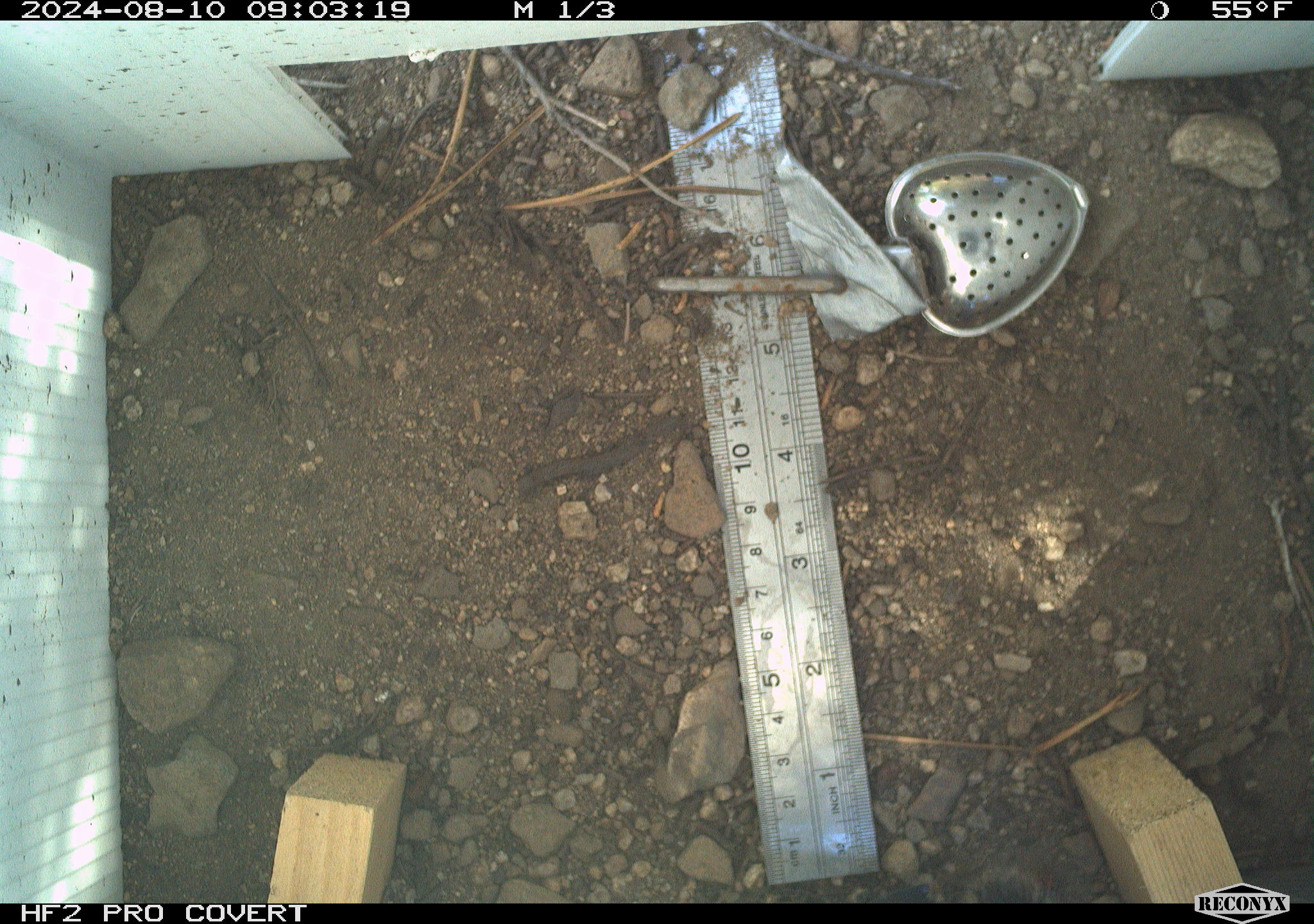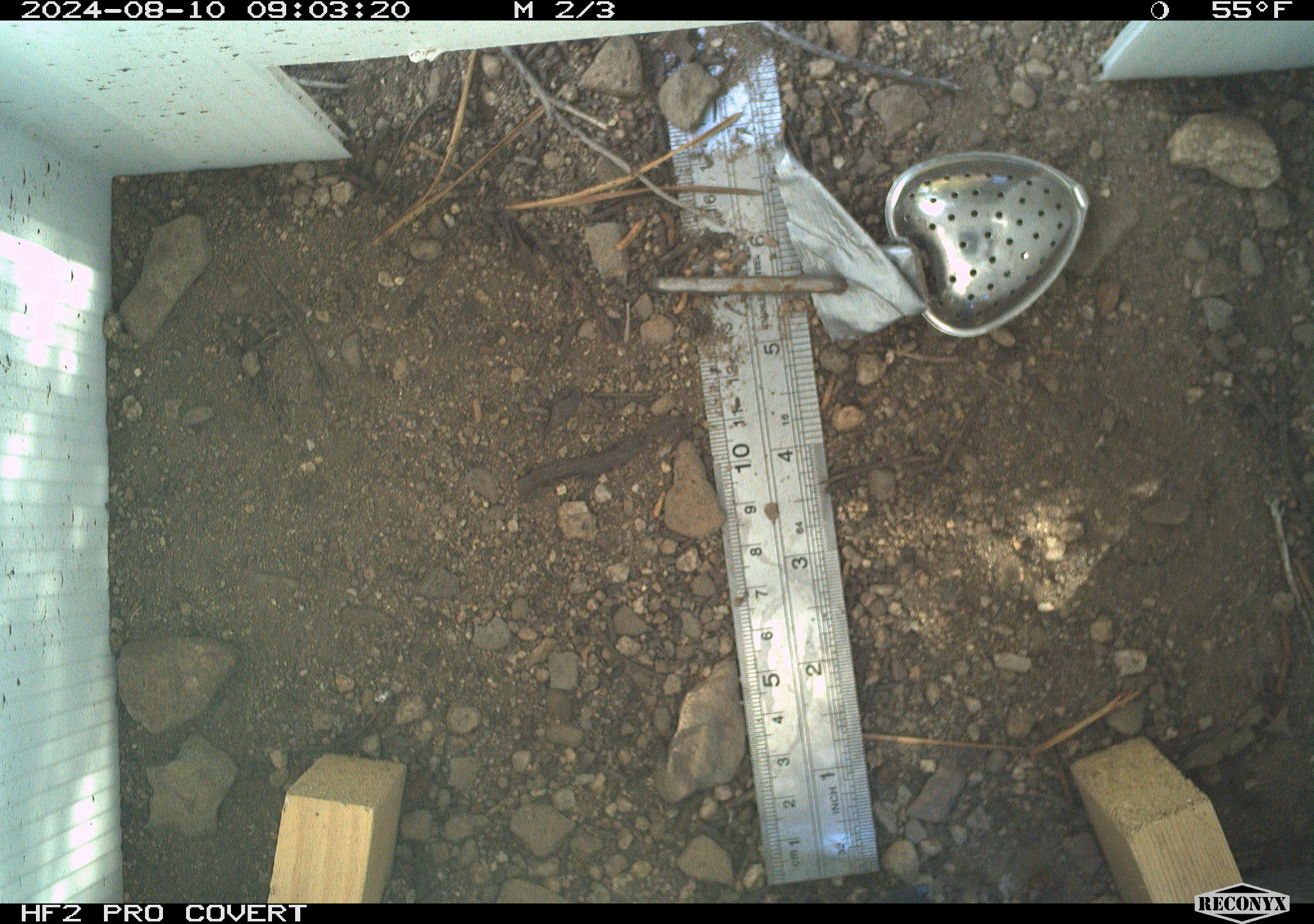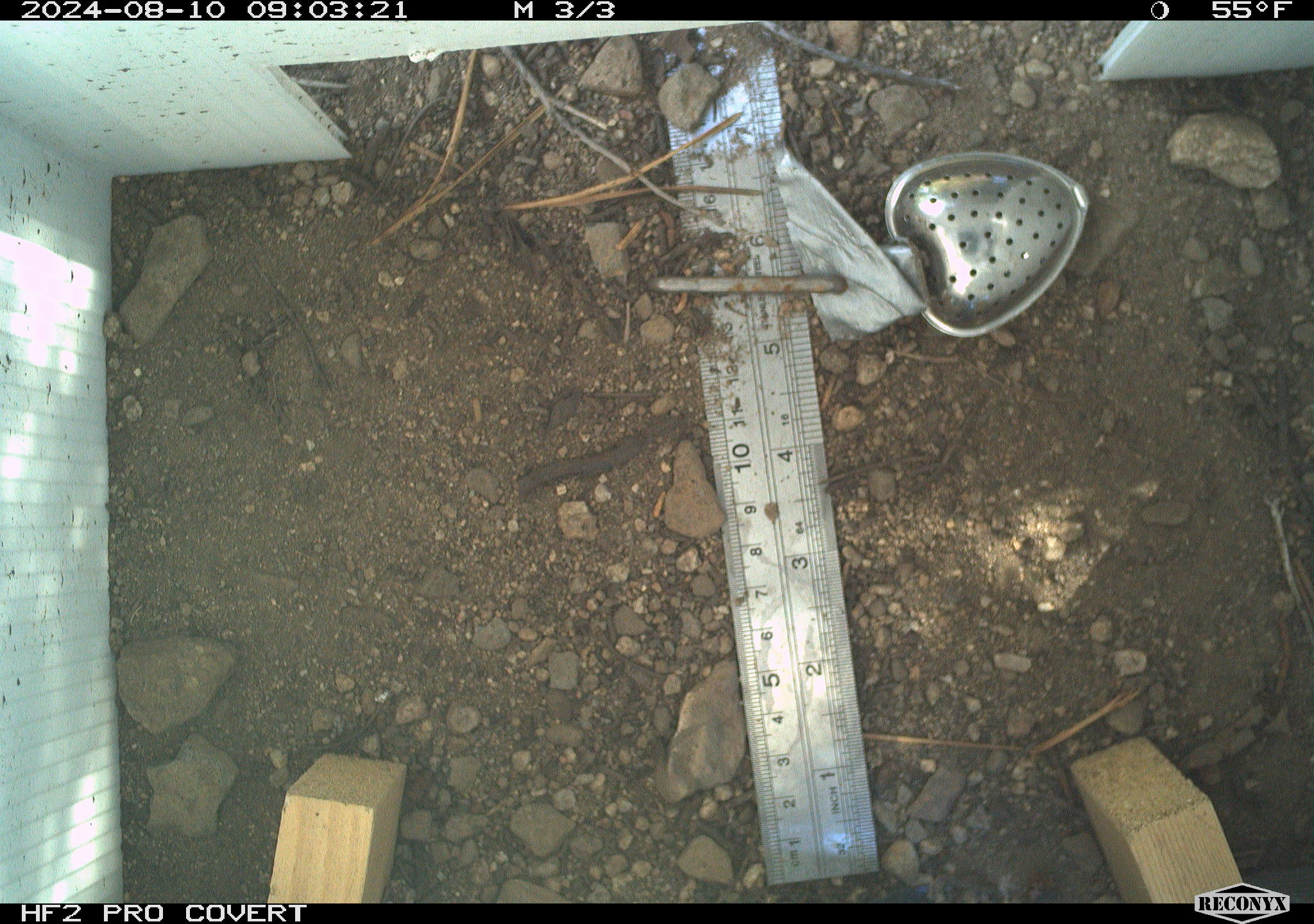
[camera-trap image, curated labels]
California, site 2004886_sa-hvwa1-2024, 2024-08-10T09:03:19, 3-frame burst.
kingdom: Animalia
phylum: Chordata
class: Mammalia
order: Rodentia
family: Sciuridae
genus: Neotamias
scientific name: Neotamias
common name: western chipmunks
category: neotamias species